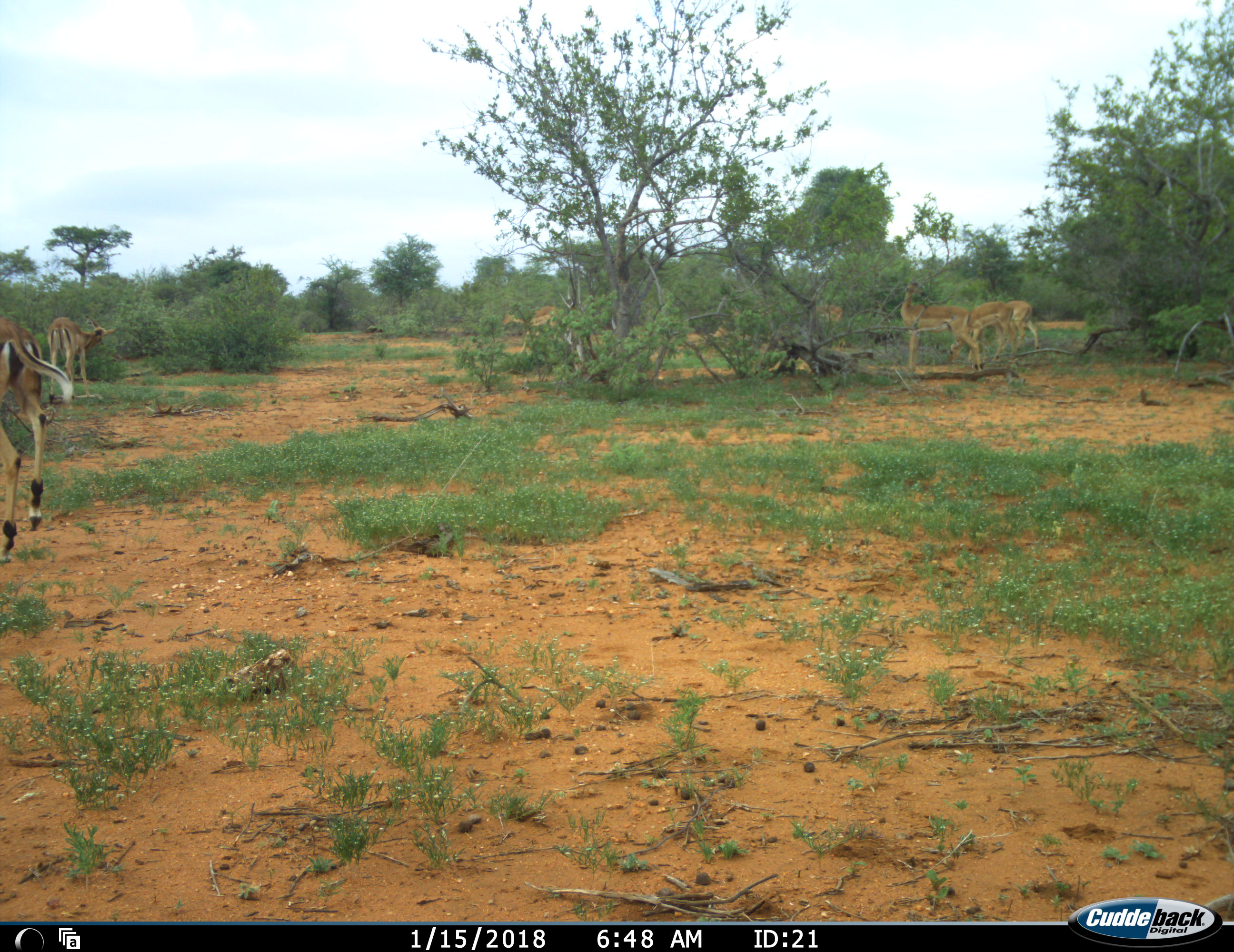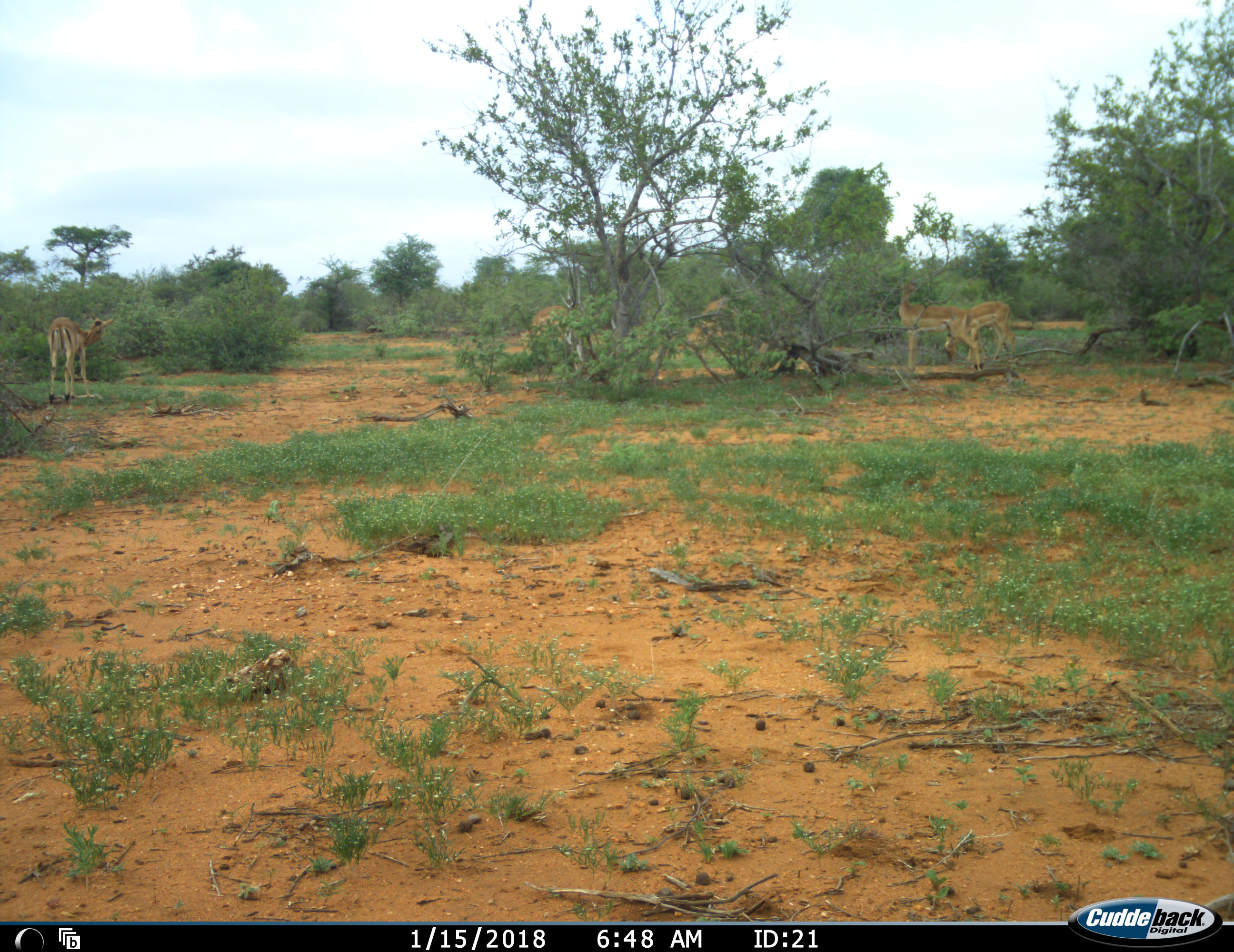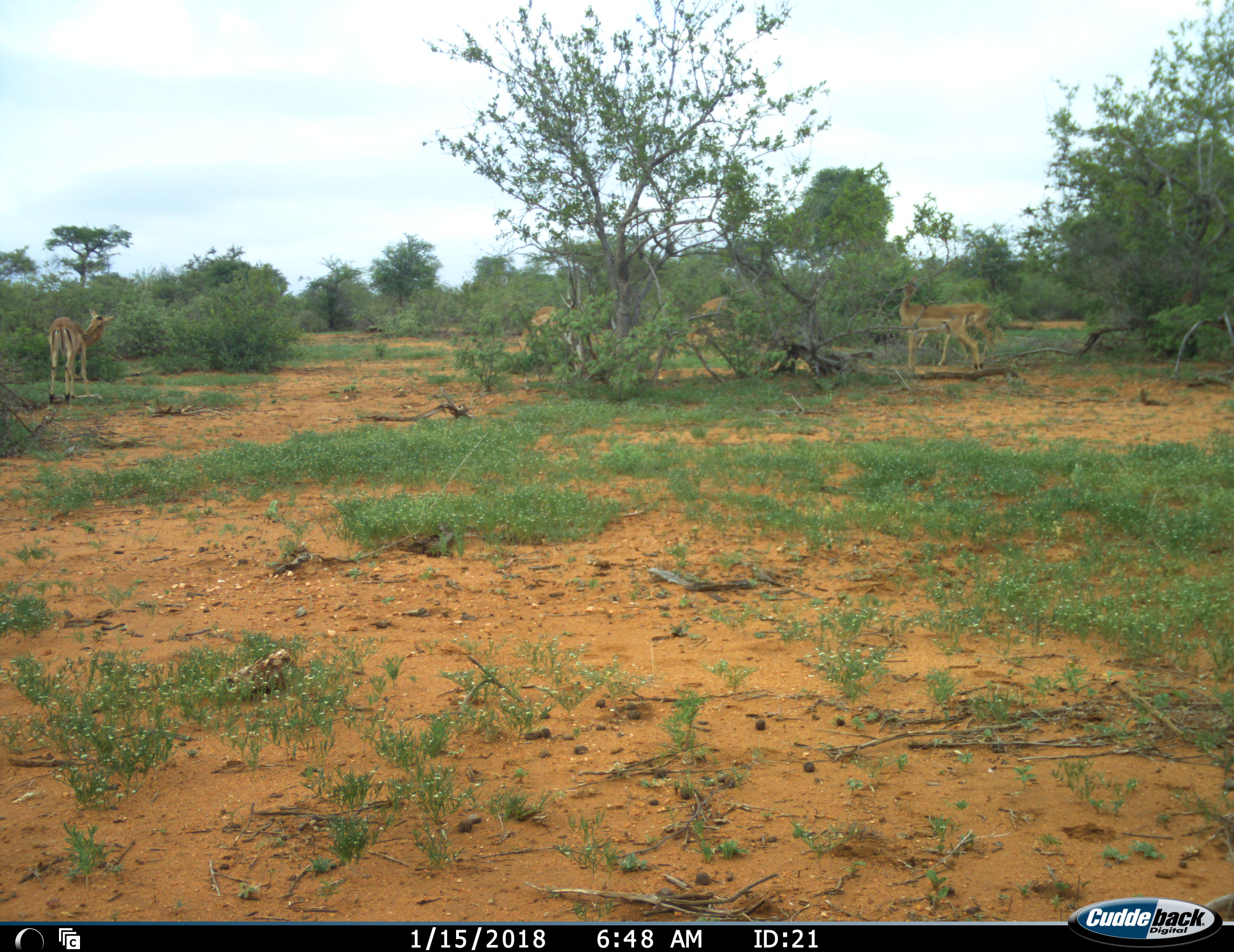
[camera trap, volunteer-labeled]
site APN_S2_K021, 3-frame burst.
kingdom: Animalia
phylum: Chordata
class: Mammalia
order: Artiodactyla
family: Bovidae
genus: Aepyceros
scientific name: Aepyceros melampus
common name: impala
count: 7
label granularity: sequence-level